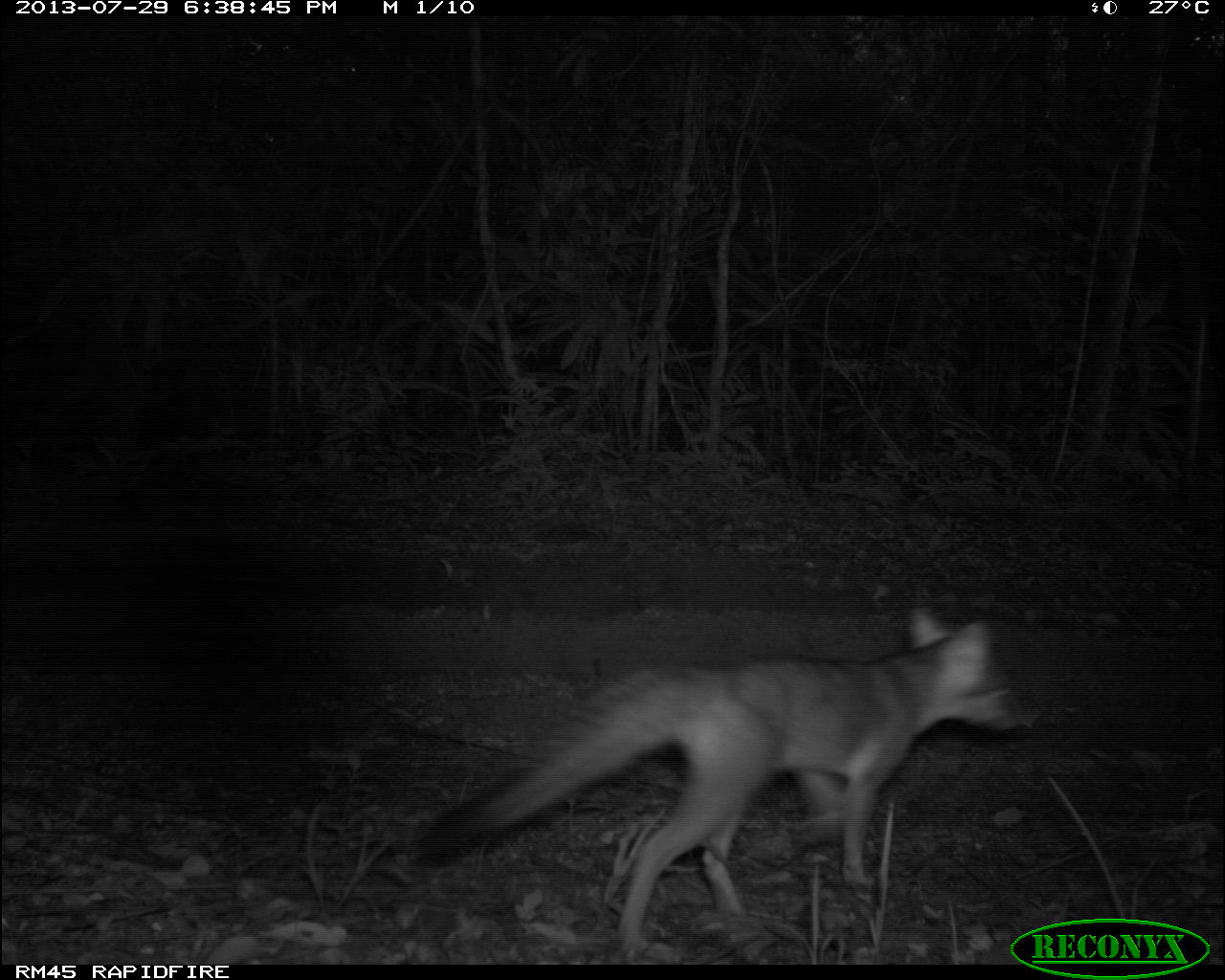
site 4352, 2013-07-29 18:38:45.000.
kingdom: Animalia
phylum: Chordata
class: Mammalia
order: Carnivora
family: Canidae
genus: Urocyon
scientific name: Urocyon cinereoargenteus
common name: gray fox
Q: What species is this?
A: Urocyon cinereoargenteus (gray fox).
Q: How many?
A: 1.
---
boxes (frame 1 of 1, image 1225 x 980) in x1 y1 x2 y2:
urocyon cinereoargenteus: 412 608 1021 957